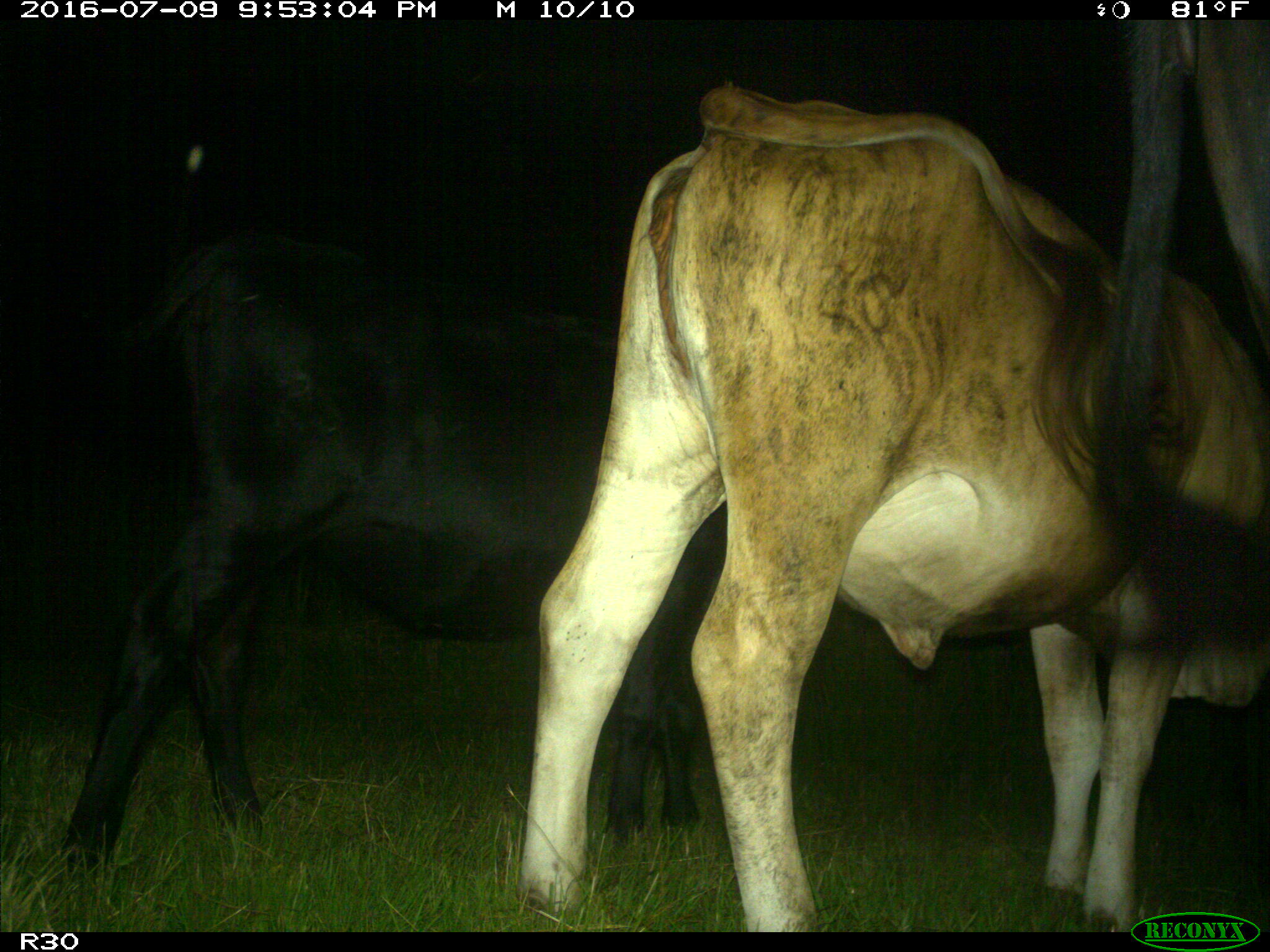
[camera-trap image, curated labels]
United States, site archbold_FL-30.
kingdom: Animalia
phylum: Chordata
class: Mammalia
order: Artiodactyla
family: Bovidae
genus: Bos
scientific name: Bos taurus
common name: domestic cow